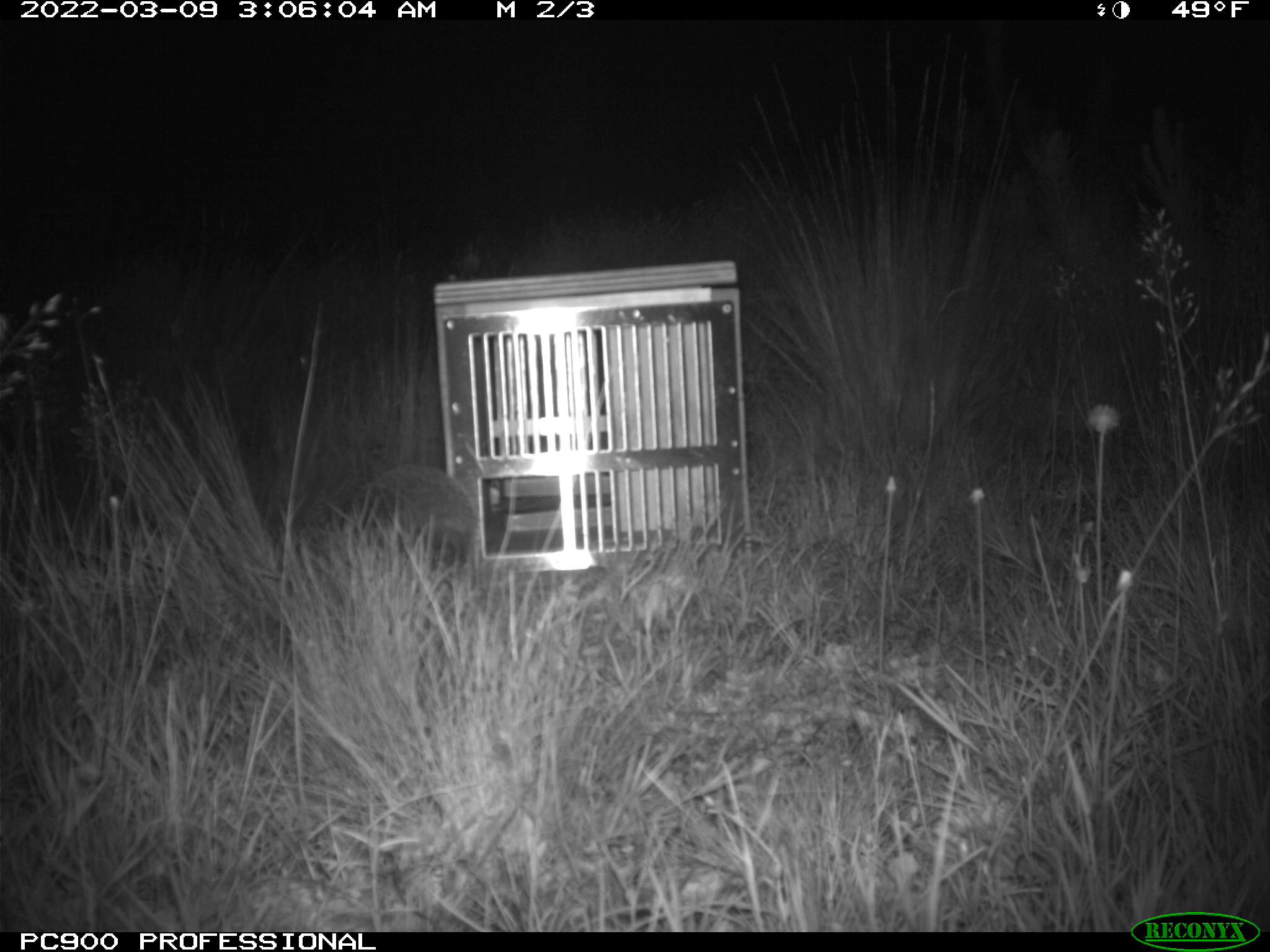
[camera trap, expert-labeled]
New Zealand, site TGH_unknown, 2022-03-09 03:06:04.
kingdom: Animalia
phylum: Chordata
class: Mammalia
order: Eulipotyphla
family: Erinaceidae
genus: Erinaceus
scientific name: Erinaceus europaeus europaeus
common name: european hedgehog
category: hedgehog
Hedgehog (european hedgehog) (Erinaceus europaeus europaeus).